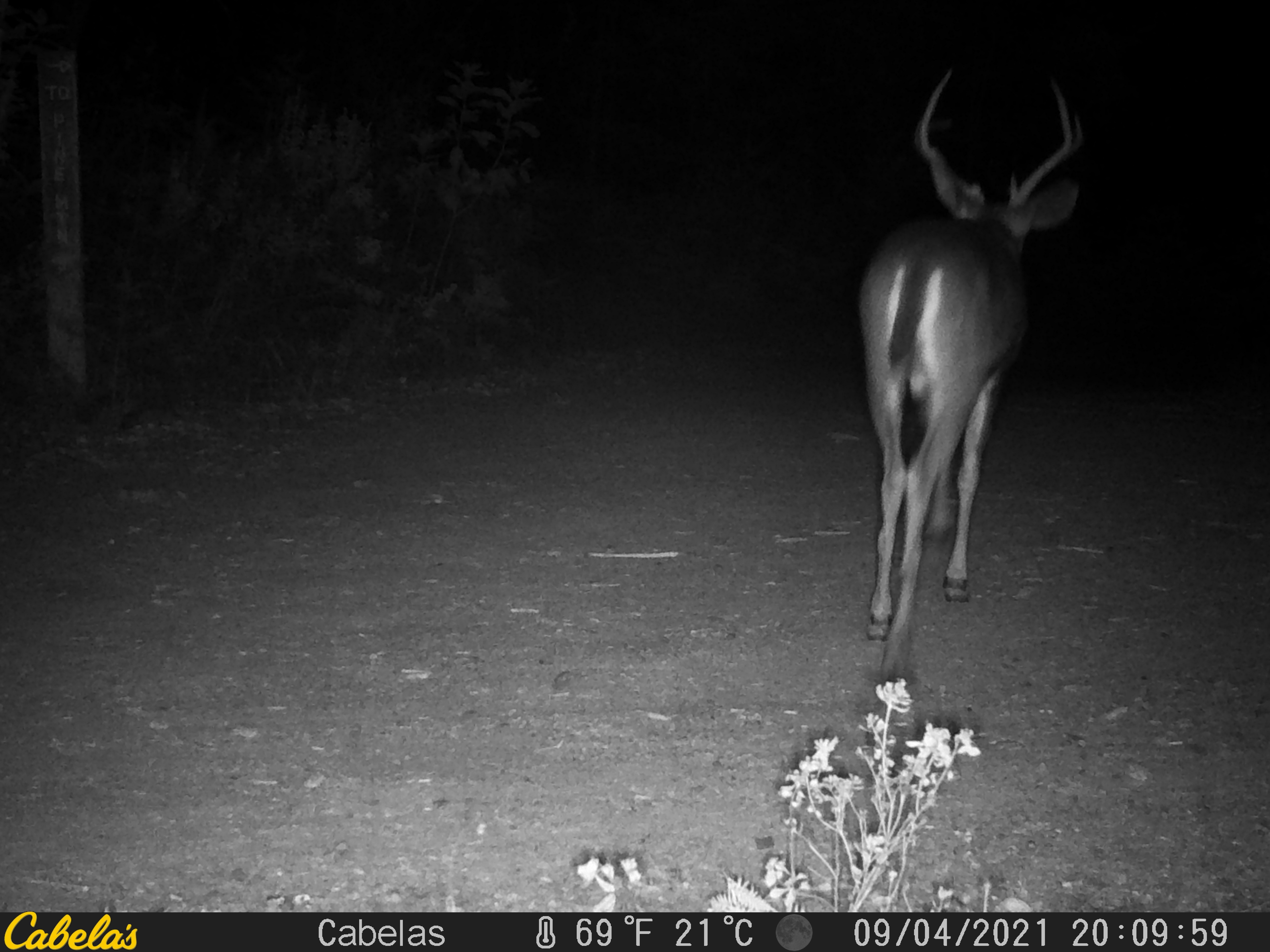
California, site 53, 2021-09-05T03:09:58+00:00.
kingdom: Animalia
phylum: Chordata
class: Mammalia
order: Artiodactyla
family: Cervidae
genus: Odocoileus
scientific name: Odocoileus hemionus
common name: mule deer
Mule deer (Odocoileus hemionus).